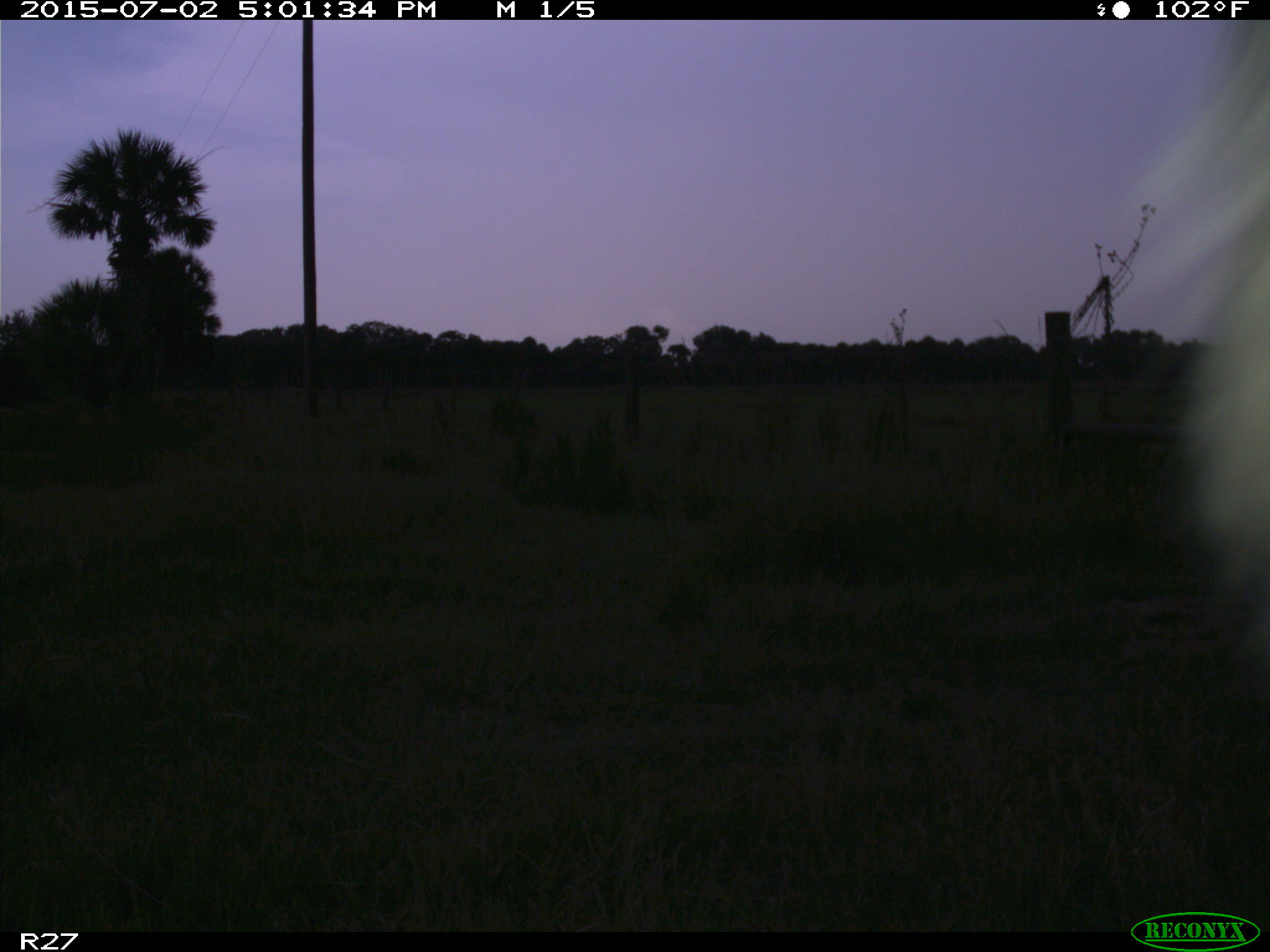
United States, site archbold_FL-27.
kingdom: Animalia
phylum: Chordata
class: Mammalia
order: Artiodactyla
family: Bovidae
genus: Bos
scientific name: Bos taurus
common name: domestic cow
Bos taurus (domestic cow).